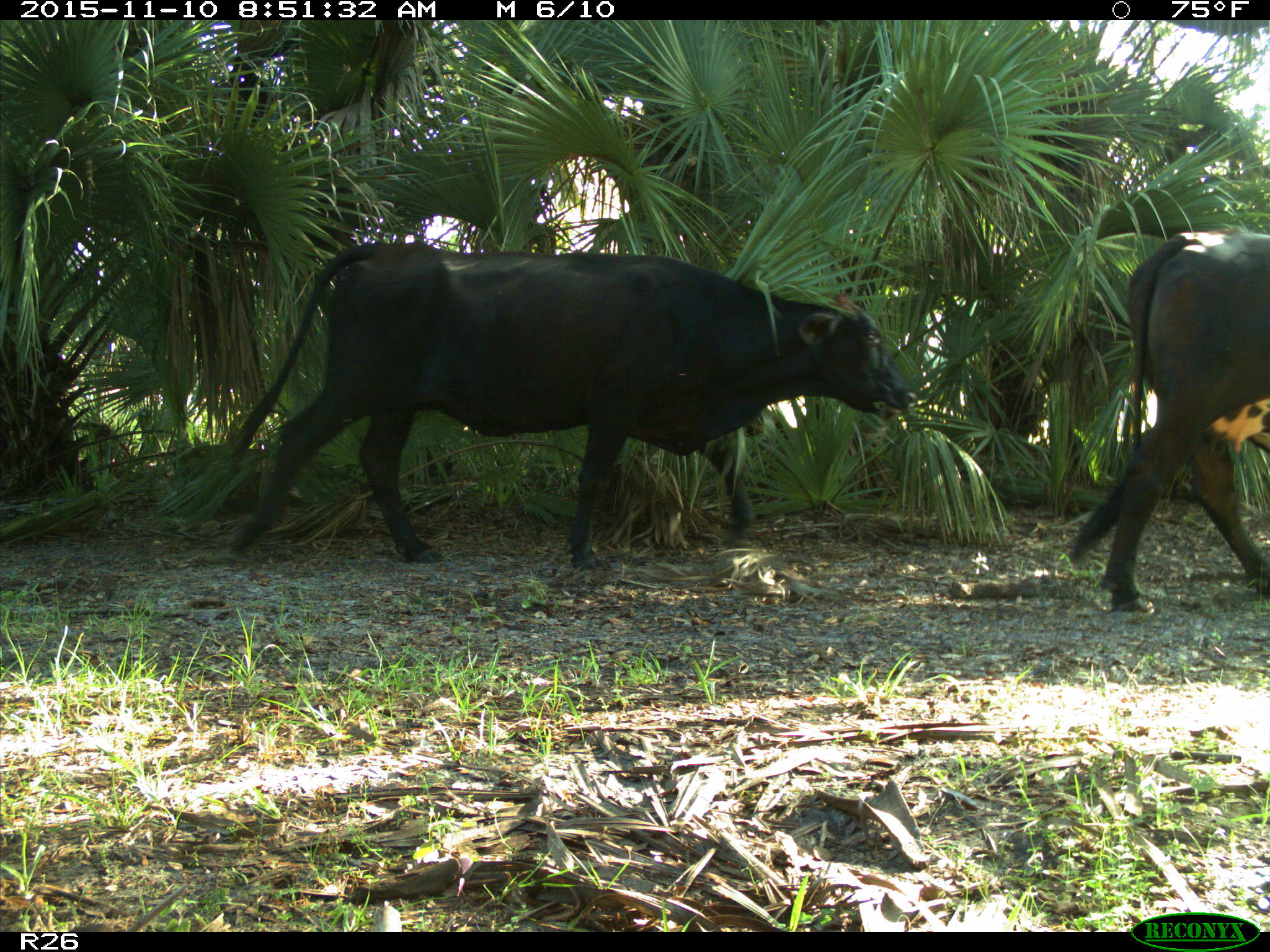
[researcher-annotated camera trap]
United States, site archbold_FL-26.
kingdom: Animalia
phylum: Chordata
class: Mammalia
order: Artiodactyla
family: Bovidae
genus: Bos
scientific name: Bos taurus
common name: domestic cow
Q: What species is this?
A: Bos taurus (domestic cow).